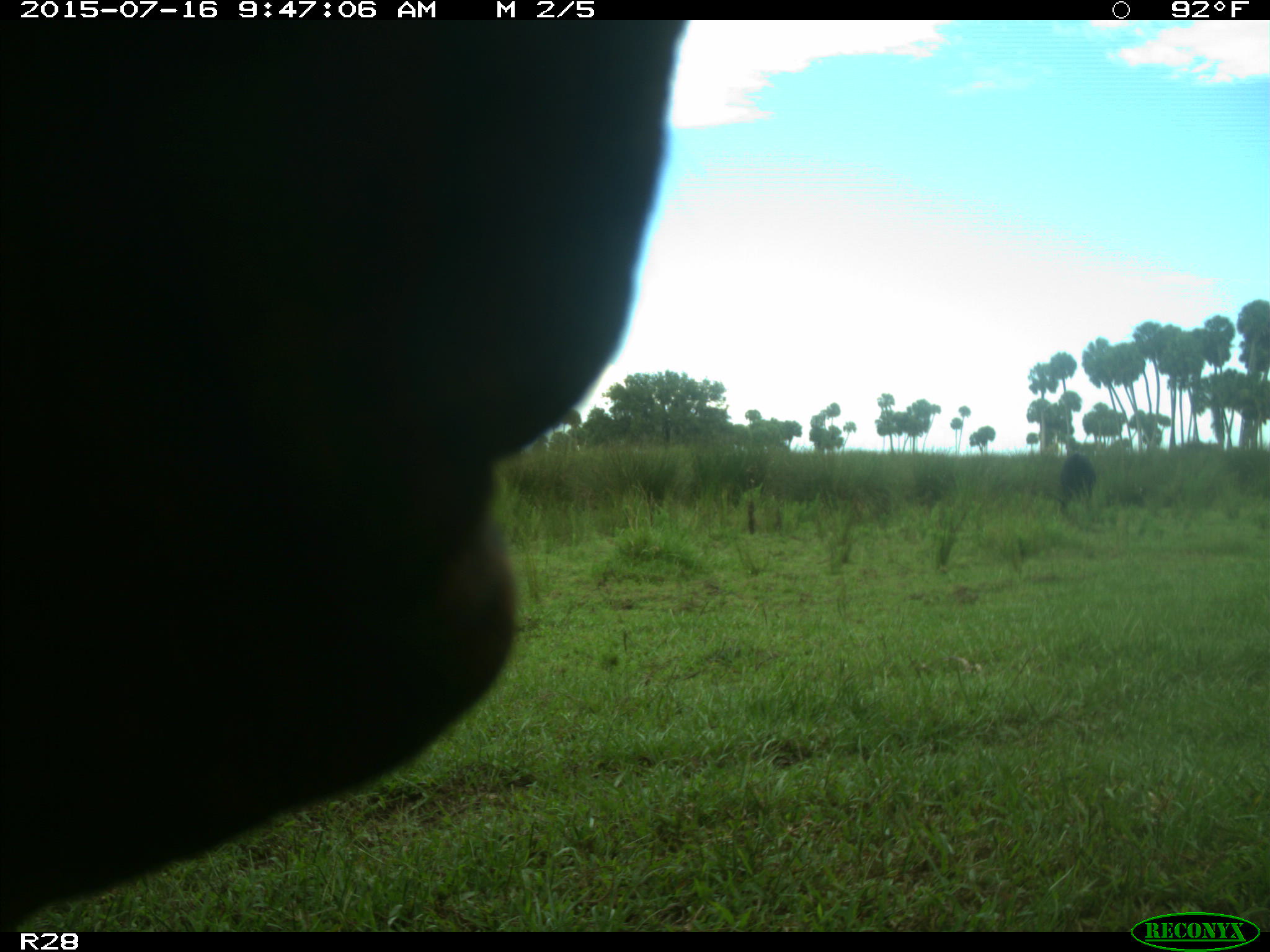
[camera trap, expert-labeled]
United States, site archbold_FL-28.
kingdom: Animalia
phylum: Chordata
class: Mammalia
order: Artiodactyla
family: Bovidae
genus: Bos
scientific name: Bos taurus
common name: domestic cow